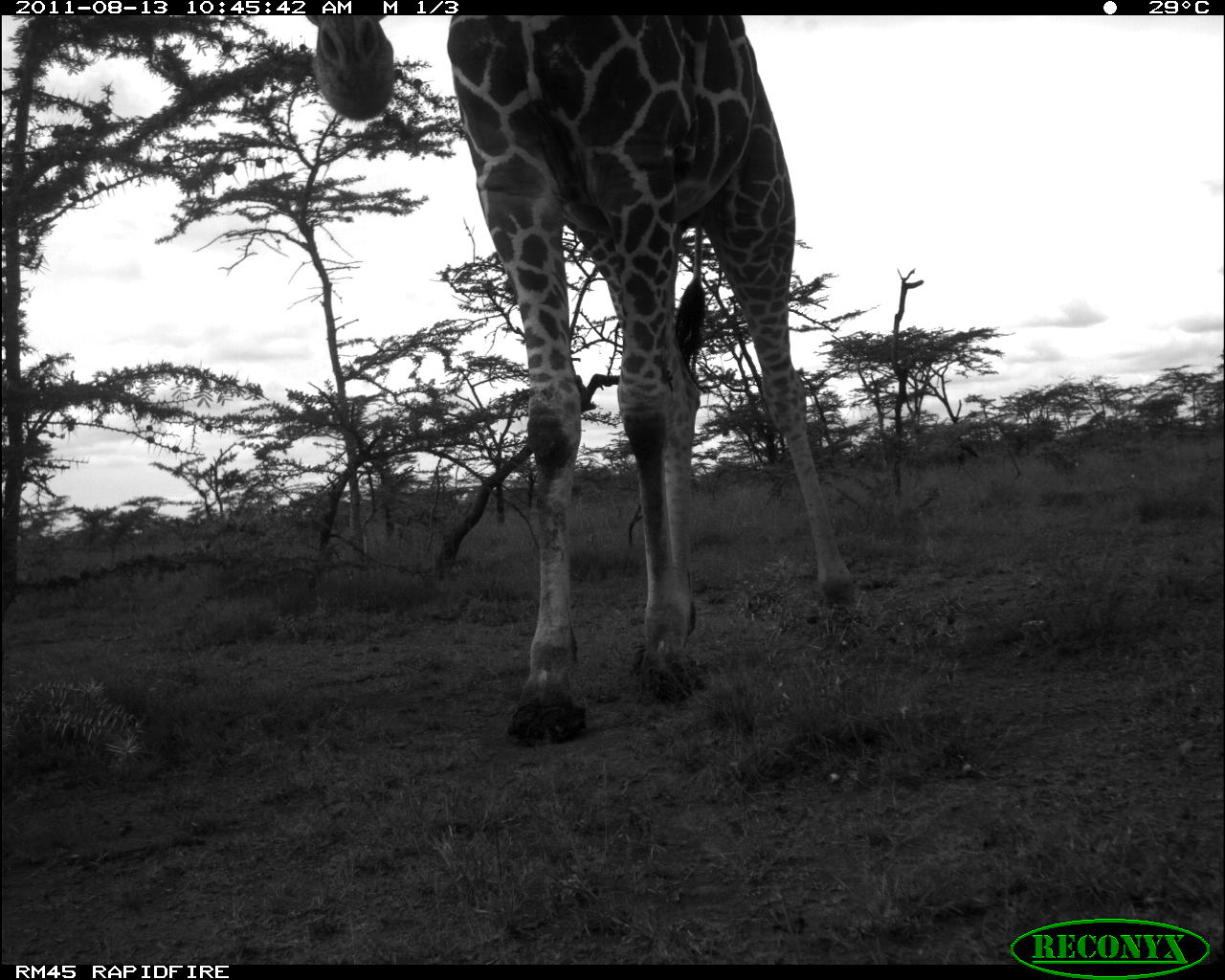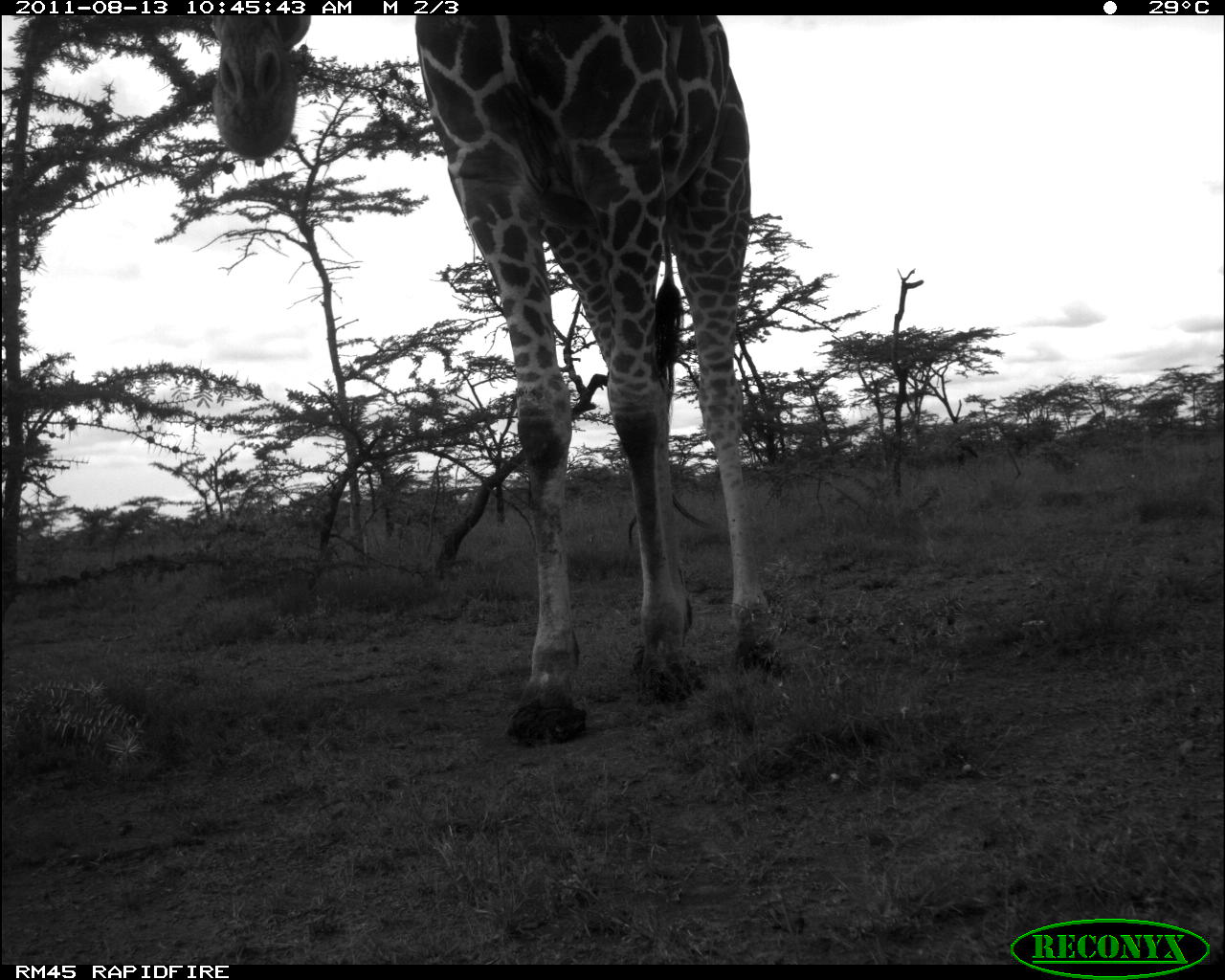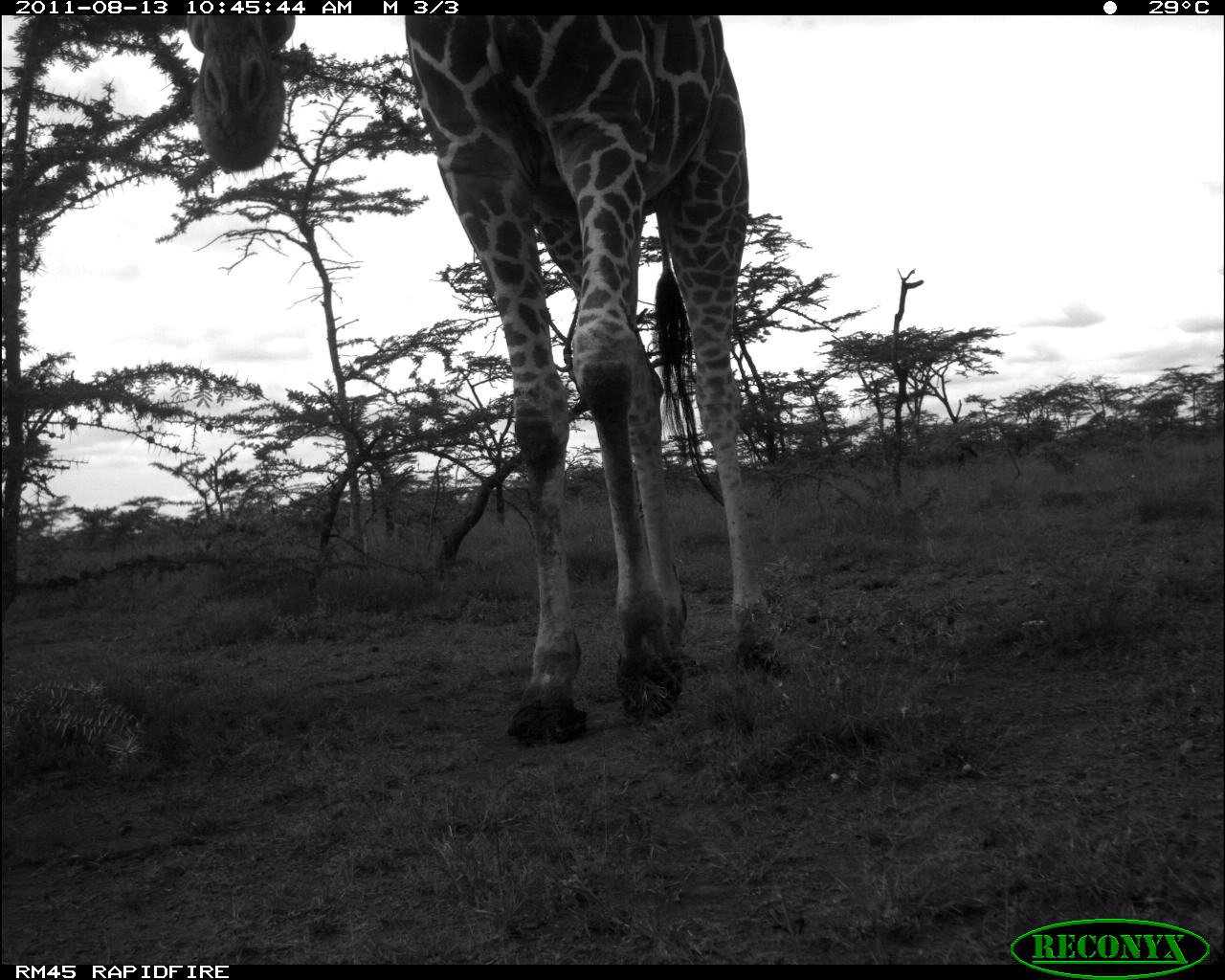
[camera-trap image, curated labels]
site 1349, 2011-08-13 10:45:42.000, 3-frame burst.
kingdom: Animalia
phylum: Chordata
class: Mammalia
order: Artiodactyla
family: Giraffidae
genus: Giraffa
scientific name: Giraffa camelopardalis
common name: giraffe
Giraffa camelopardalis (giraffe), count 1.